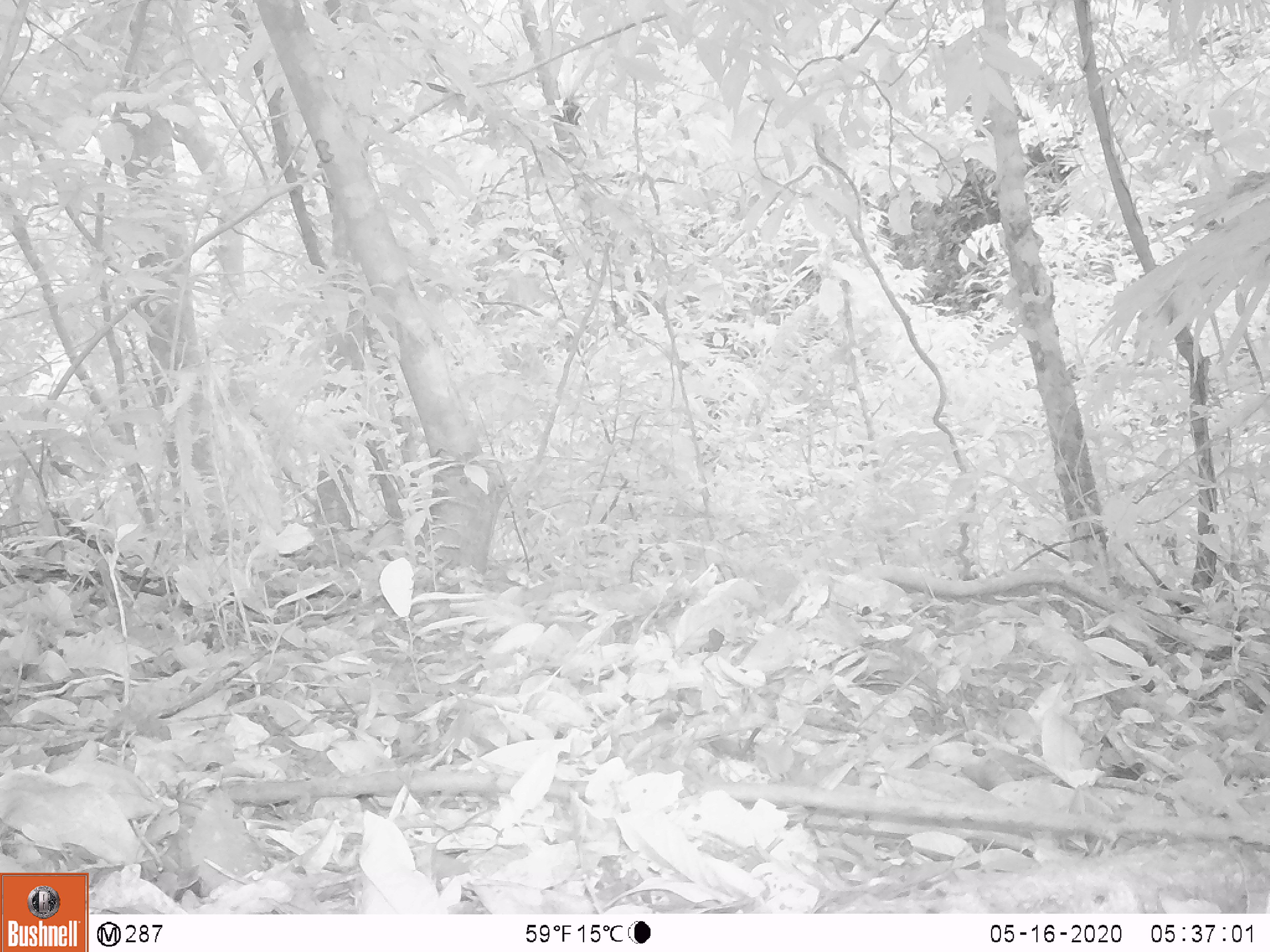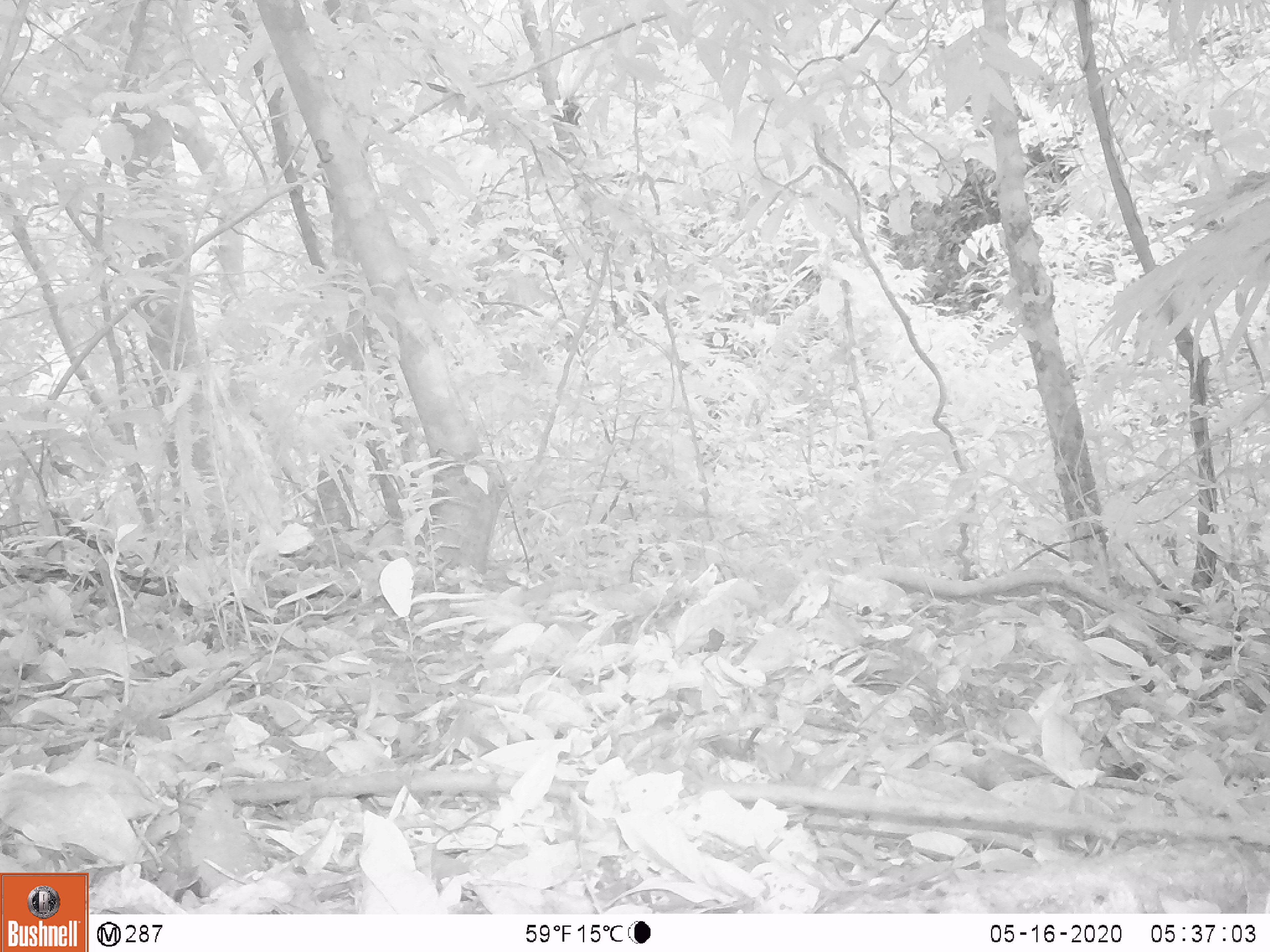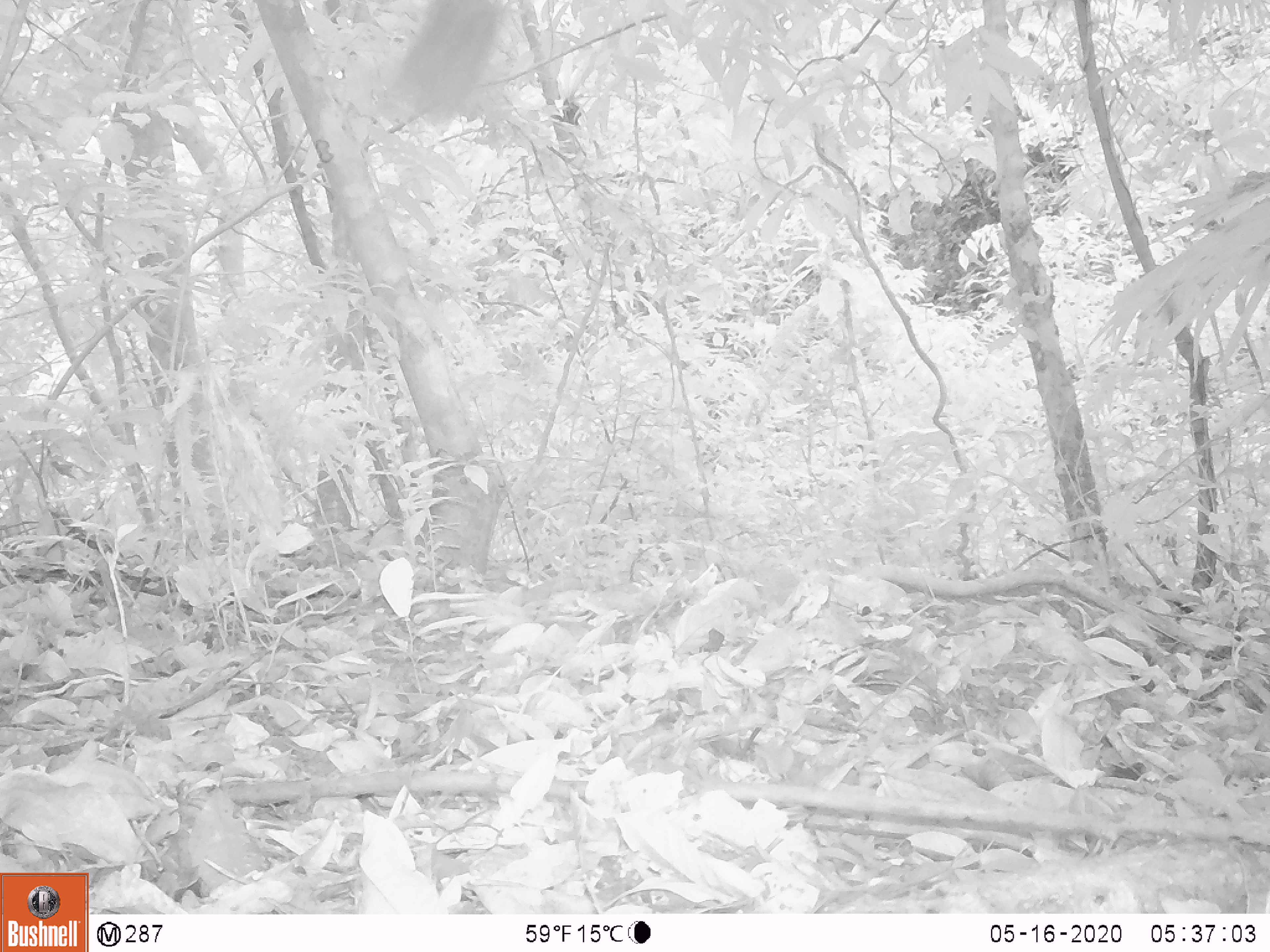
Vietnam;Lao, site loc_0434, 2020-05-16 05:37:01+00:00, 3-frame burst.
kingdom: Animalia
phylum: Chordata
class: Aves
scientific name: Aves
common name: bird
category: unidentified bird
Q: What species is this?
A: Unidentified bird (bird) (Aves).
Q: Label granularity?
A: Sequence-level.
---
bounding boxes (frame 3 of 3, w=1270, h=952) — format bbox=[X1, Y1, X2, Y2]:
unidentified bird: bbox=[388, 0, 499, 125]